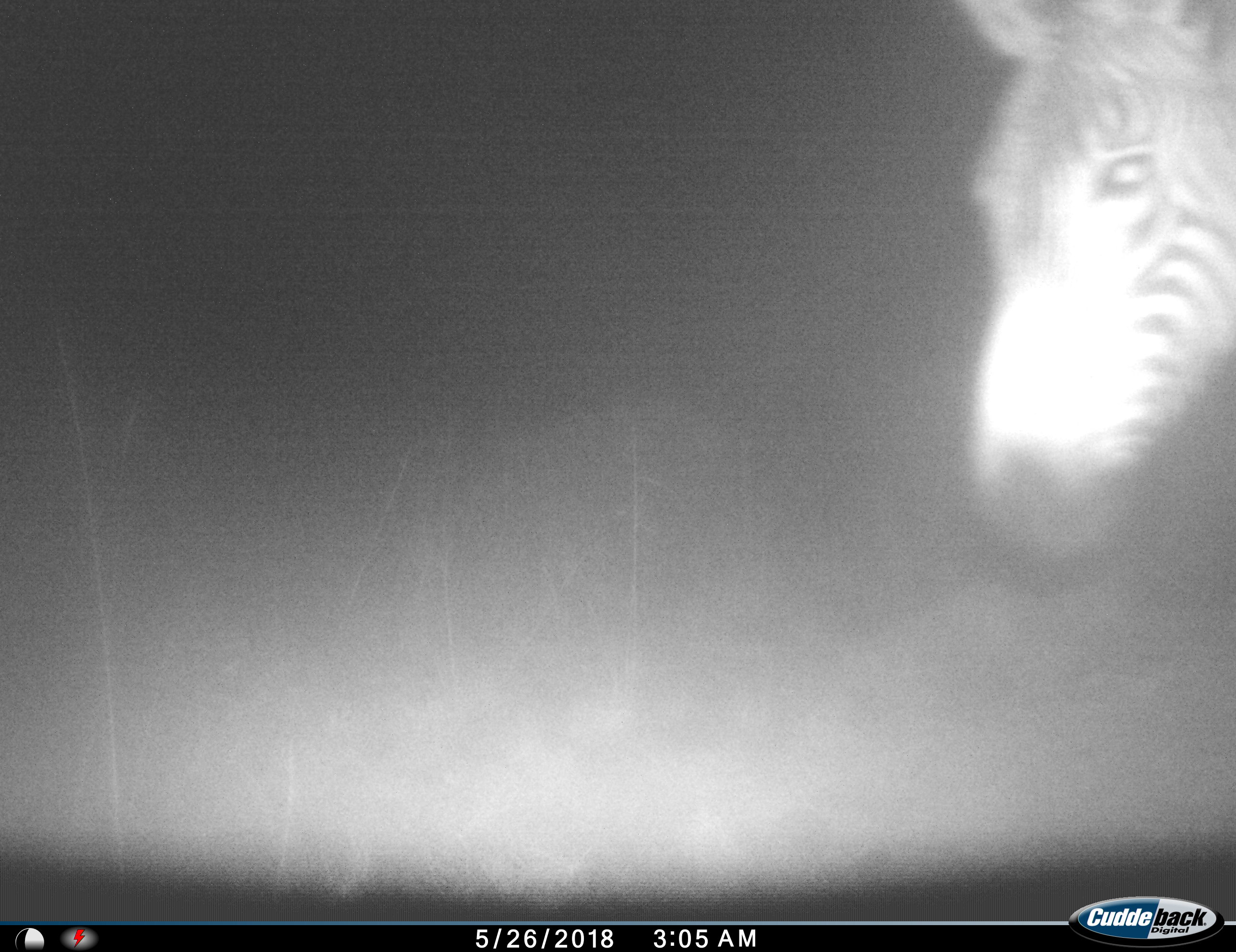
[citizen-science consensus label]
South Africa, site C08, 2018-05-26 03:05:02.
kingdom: Animalia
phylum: Chordata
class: Mammalia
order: Perissodactyla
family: Equidae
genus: Equus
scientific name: Equus zebra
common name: mountain zebra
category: zebramountain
Zebramountain (mountain zebra) (Equus zebra), count 1. Behavior (volunteer vote fractions): standing 56%, resting 0%, moving 44%, interacting 0%. Young present (vote fraction): 0%. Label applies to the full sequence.